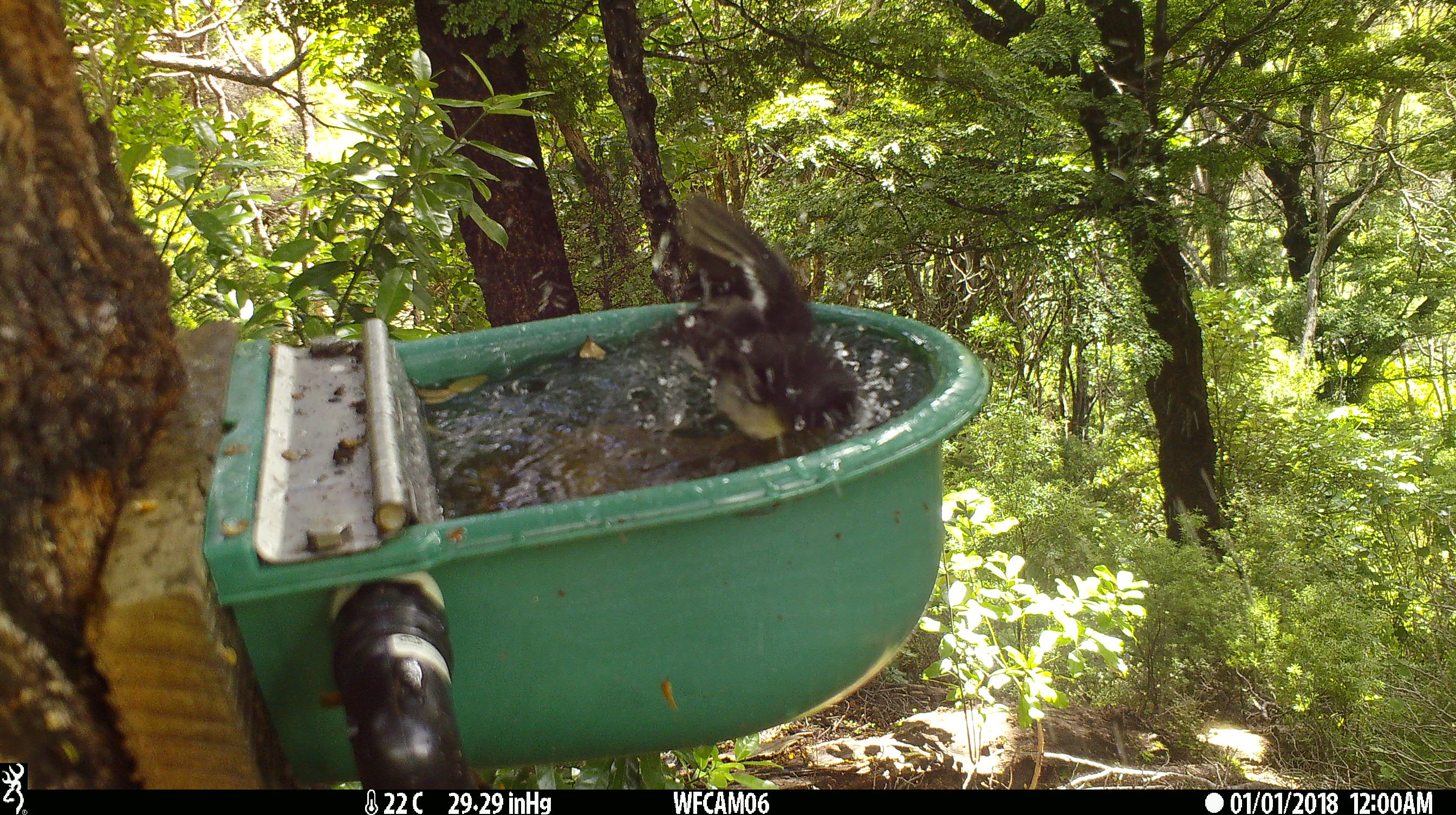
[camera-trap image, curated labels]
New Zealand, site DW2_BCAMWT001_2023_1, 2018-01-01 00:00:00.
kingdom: Animalia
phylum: Chordata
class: Aves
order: Passeriformes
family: Petroicidae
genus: Petroica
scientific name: Petroica macrocephala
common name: tomtit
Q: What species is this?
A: Tomtit (Petroica macrocephala).